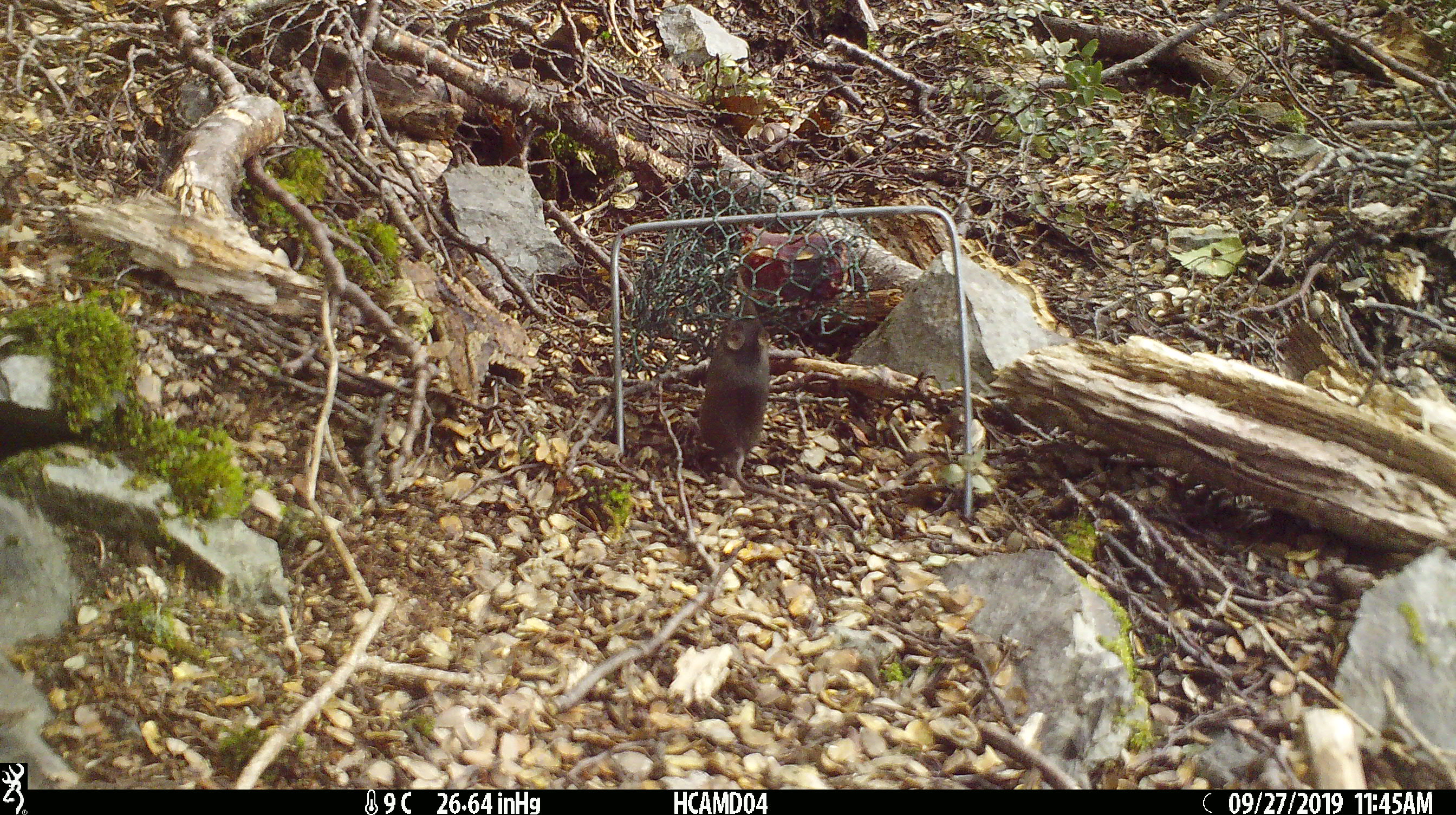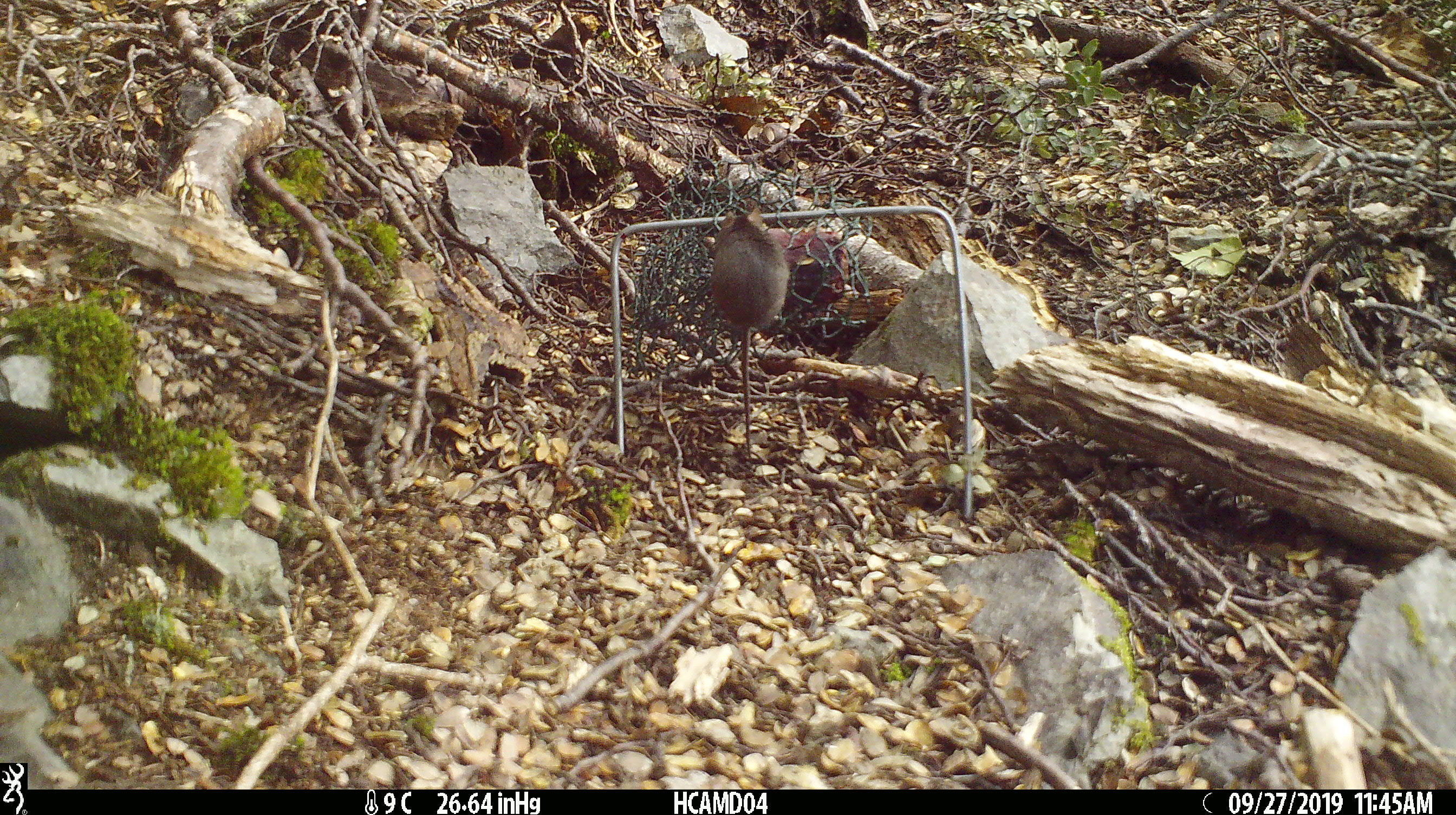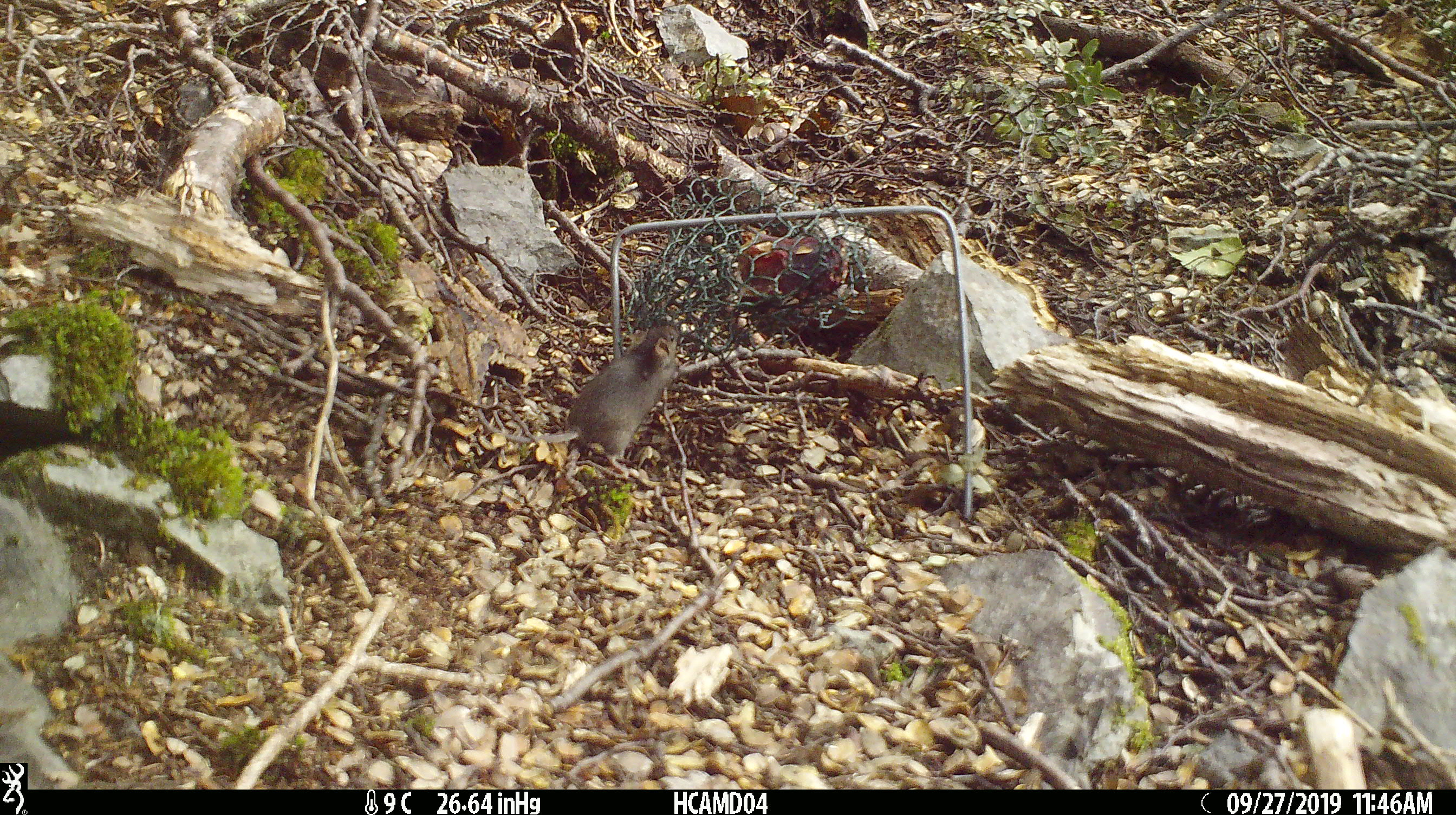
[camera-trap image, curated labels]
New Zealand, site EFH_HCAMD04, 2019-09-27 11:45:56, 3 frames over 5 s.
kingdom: Animalia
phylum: Chordata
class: Mammalia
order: Rodentia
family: Muridae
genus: Mus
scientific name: Mus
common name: mouse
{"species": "mouse (Mus)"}